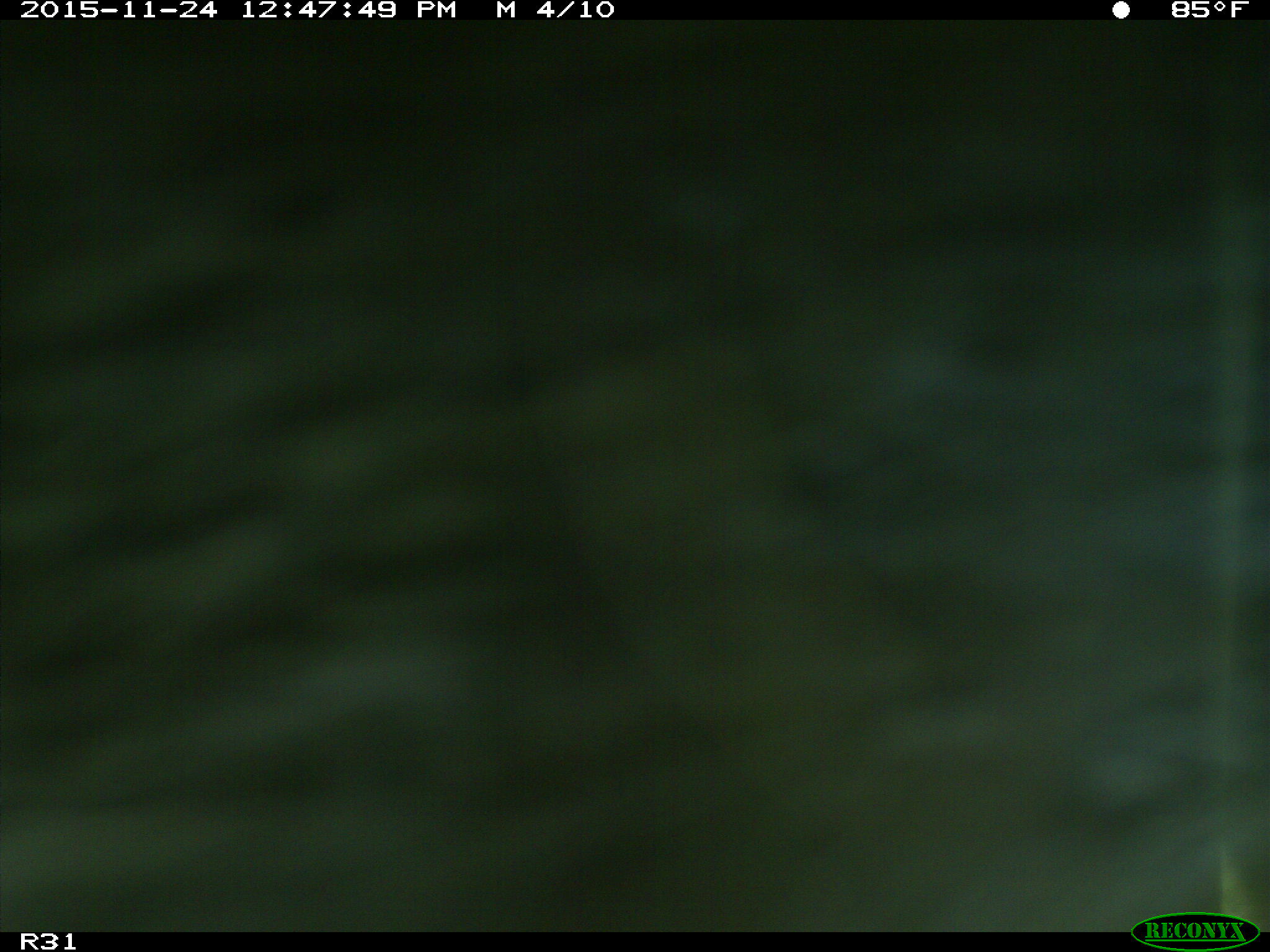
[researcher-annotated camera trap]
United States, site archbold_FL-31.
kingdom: Animalia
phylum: Chordata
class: Mammalia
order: Artiodactyla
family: Bovidae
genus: Bos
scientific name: Bos taurus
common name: domestic cow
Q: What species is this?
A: Bos taurus (domestic cow).